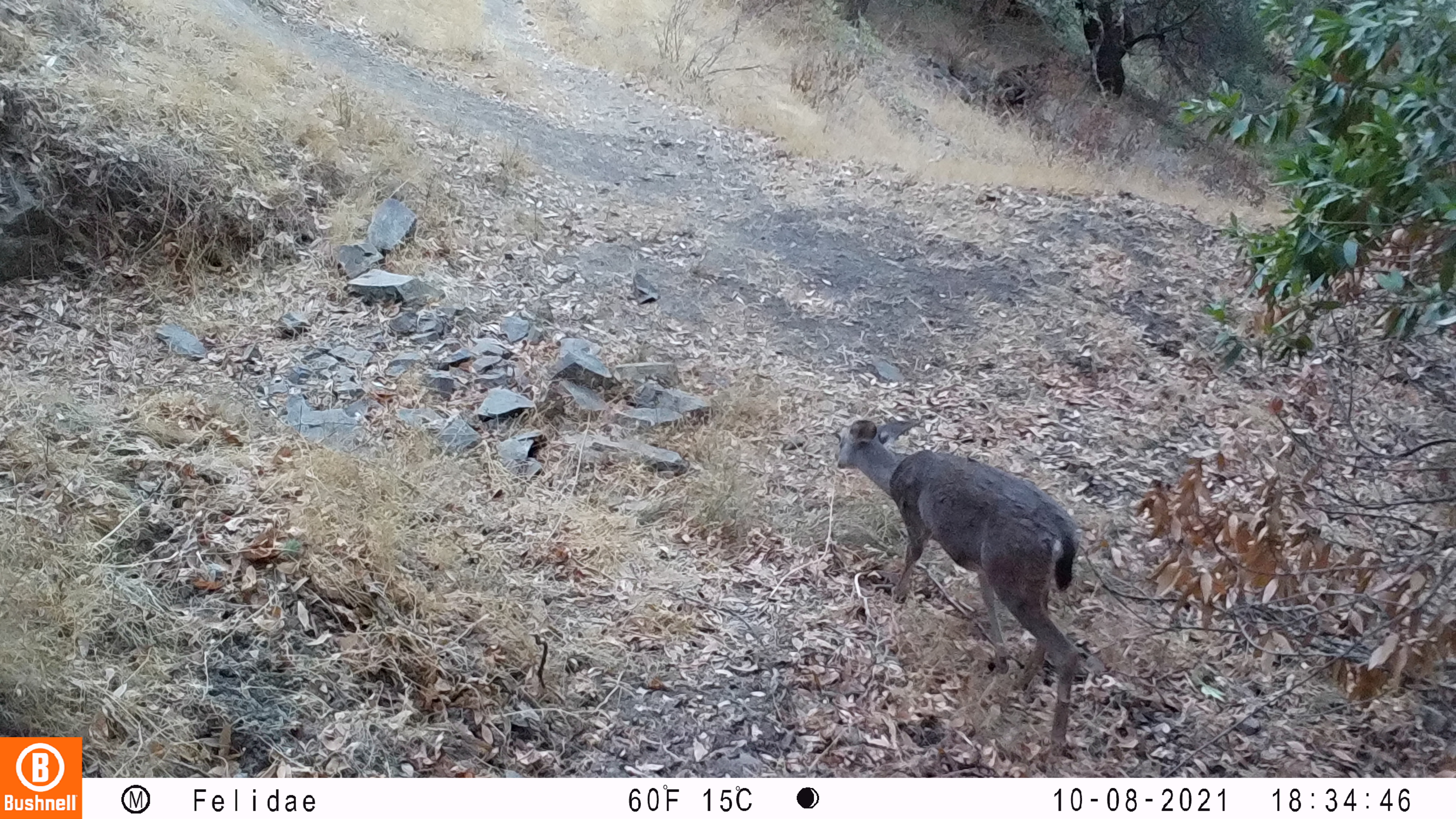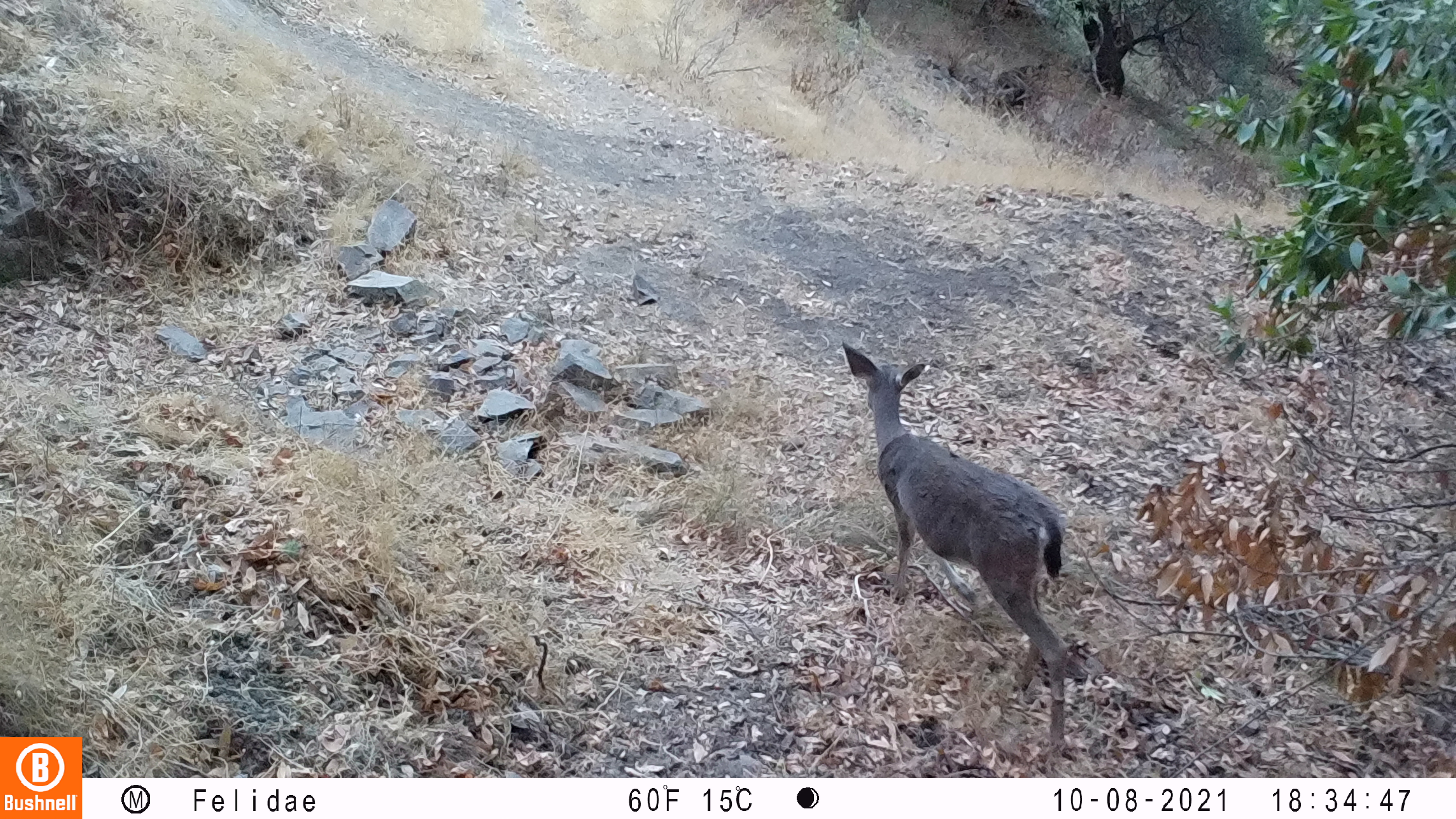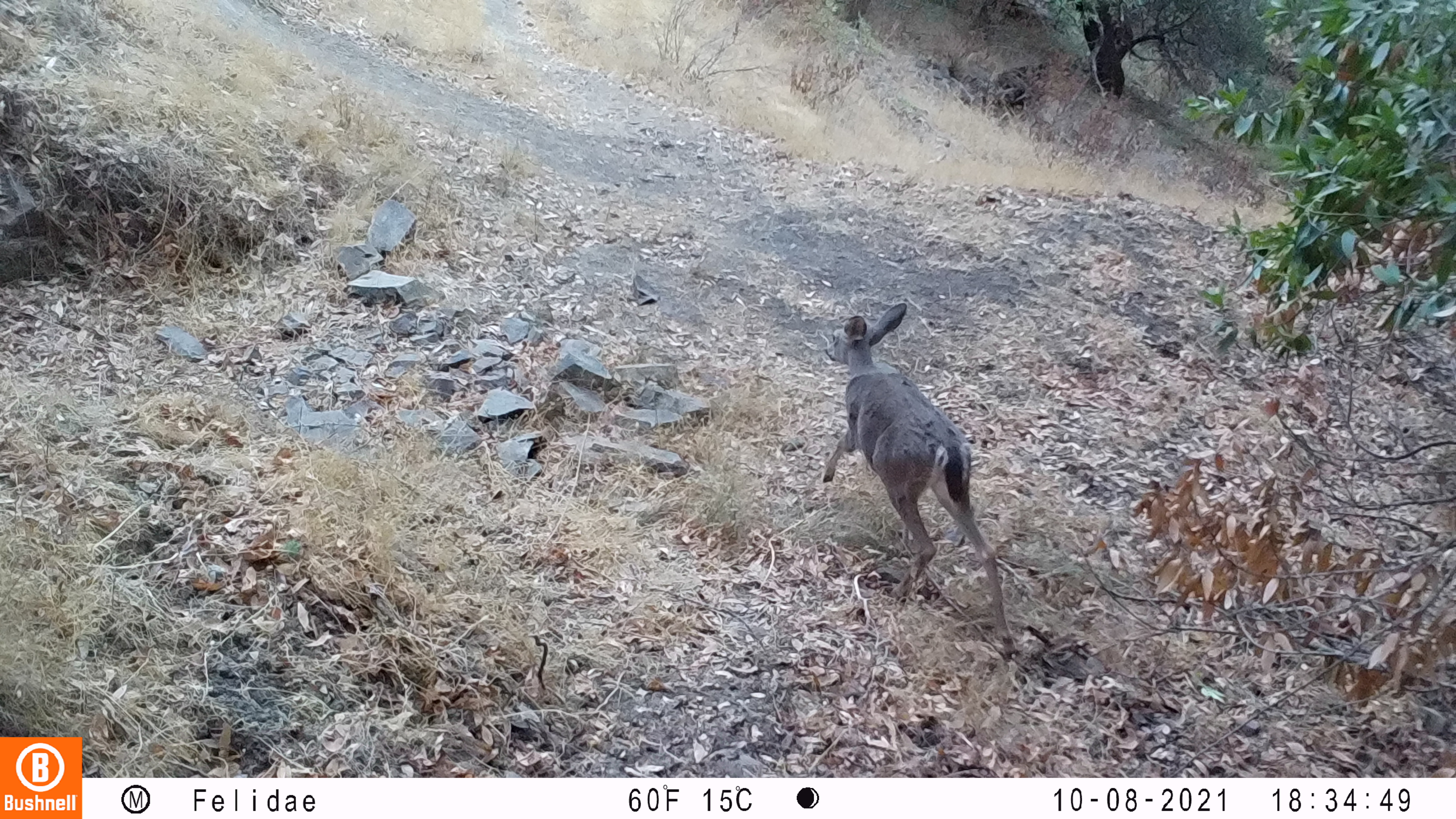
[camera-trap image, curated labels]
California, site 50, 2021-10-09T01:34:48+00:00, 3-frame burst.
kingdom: Animalia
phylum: Chordata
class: Mammalia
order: Artiodactyla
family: Cervidae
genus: Odocoileus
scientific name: Odocoileus hemionus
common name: mule deer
Mule deer (Odocoileus hemionus).